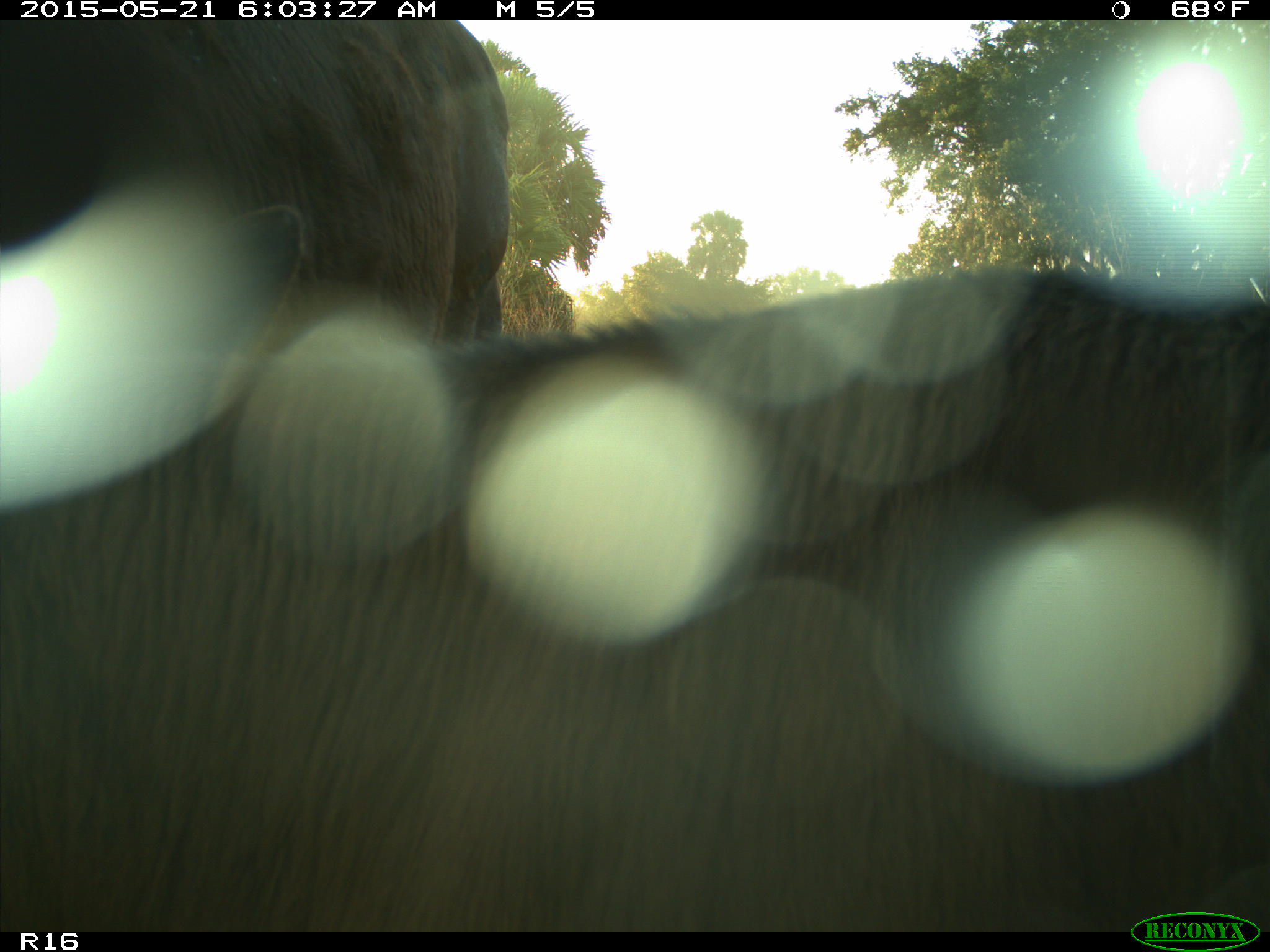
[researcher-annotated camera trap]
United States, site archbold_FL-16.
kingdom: Animalia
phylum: Chordata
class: Mammalia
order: Artiodactyla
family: Bovidae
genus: Bos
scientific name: Bos taurus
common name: domestic cow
Bos taurus (domestic cow).